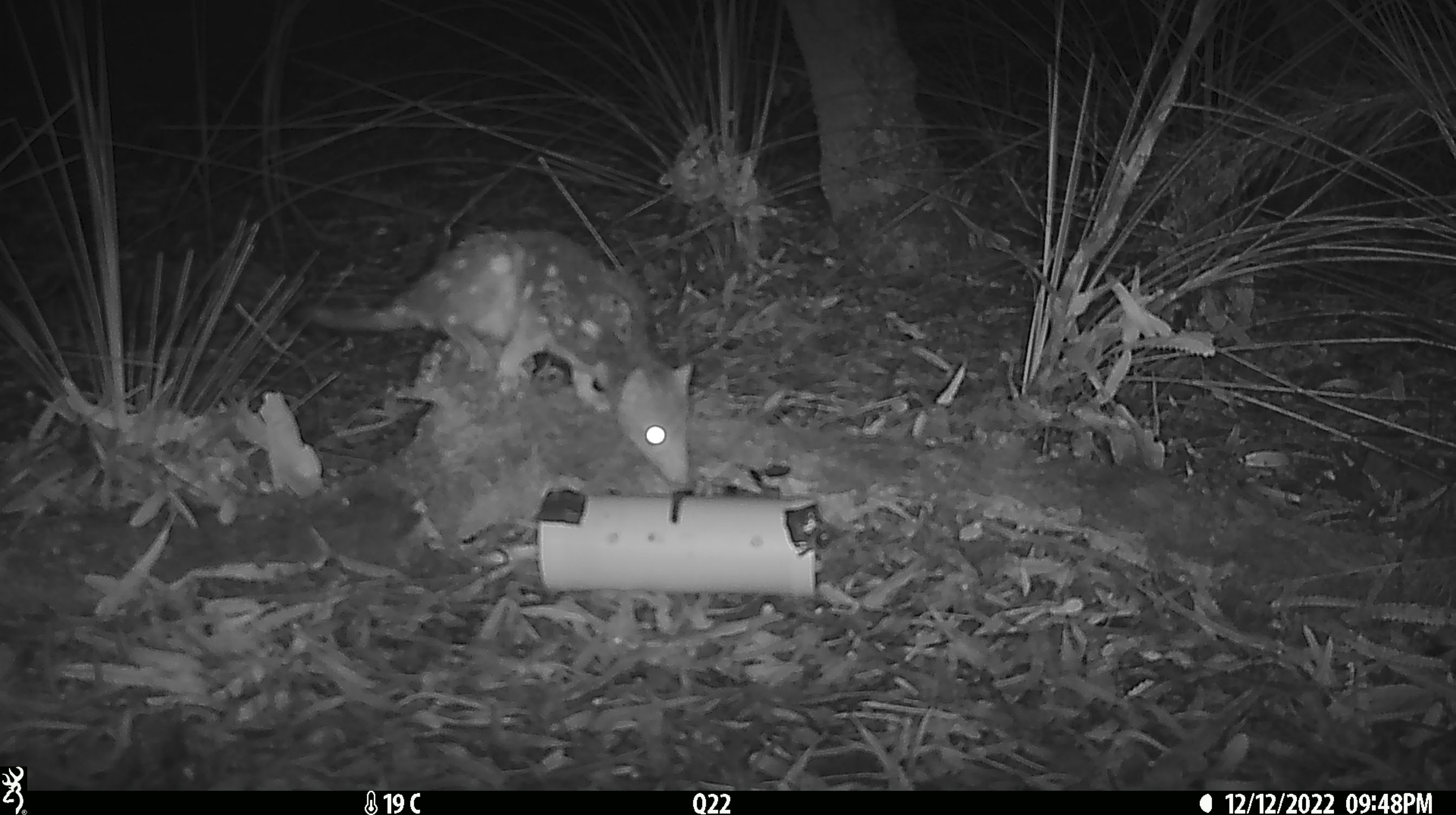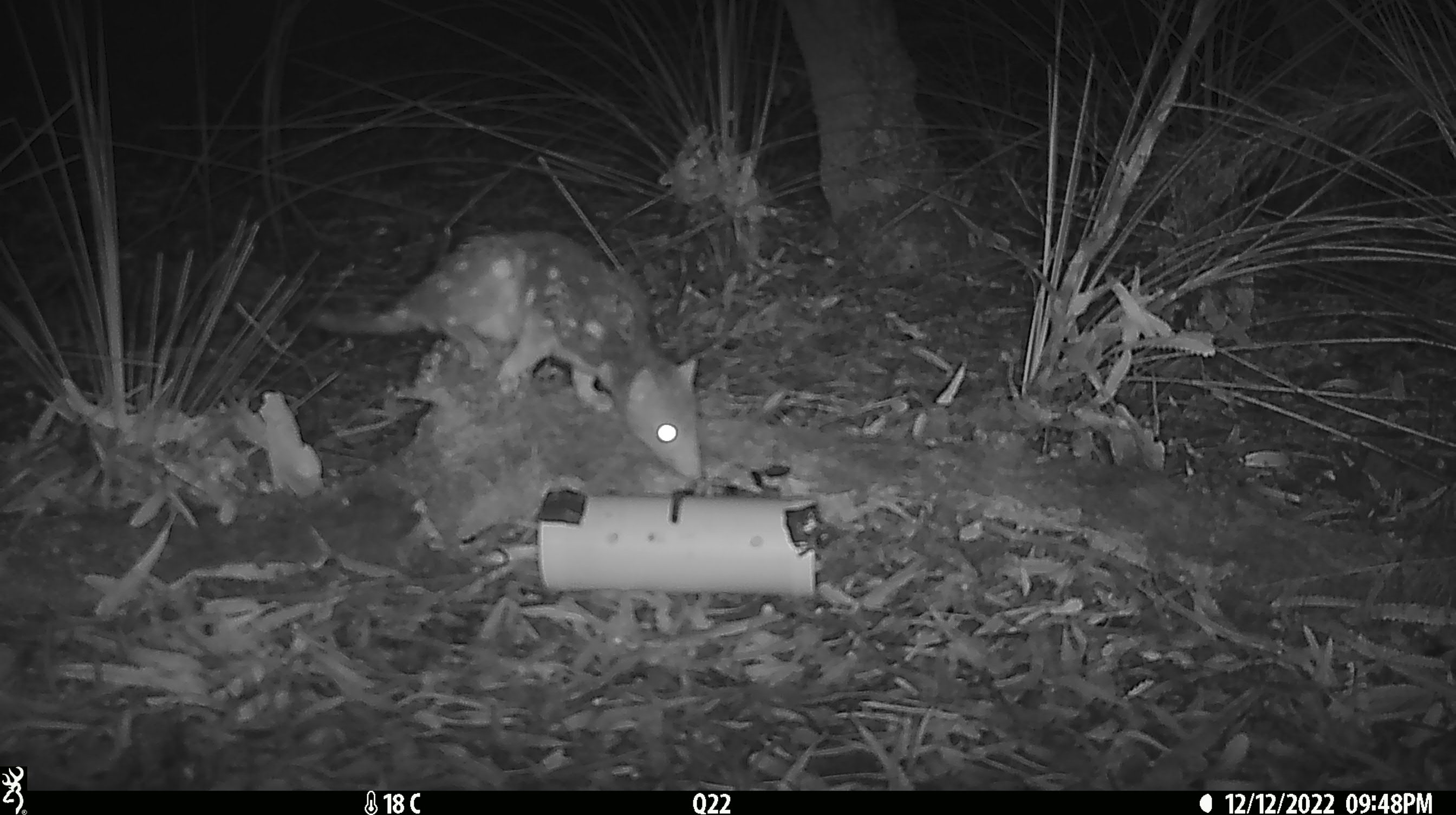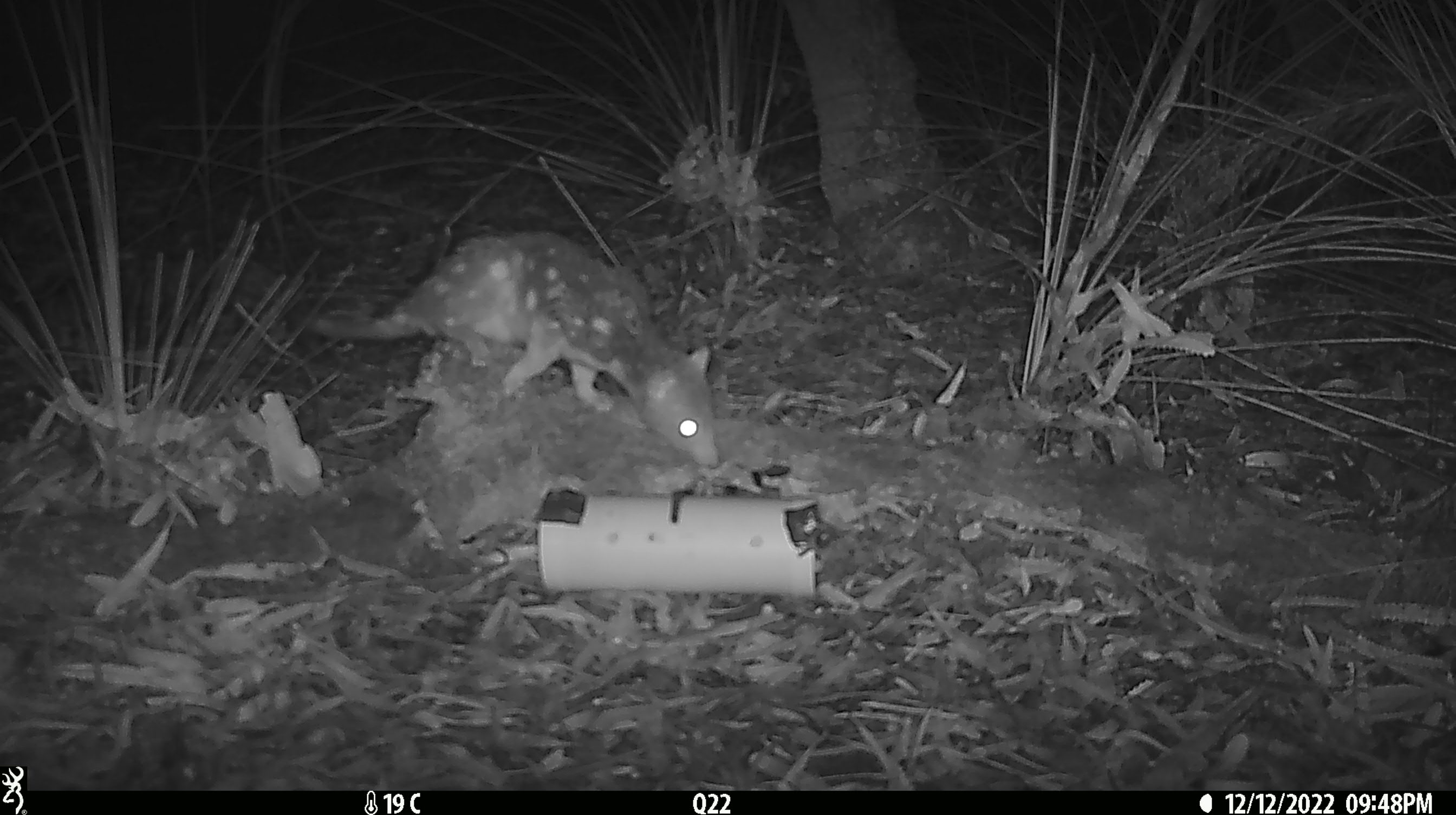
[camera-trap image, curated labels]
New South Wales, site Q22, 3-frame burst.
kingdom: Animalia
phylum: Chordata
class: Mammalia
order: Dasyuromorphia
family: Dasyuridae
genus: Dasyurus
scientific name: Dasyurus maculatus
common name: spotted-tailed quoll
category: quoll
Quoll (spotted-tailed quoll) (Dasyurus maculatus).